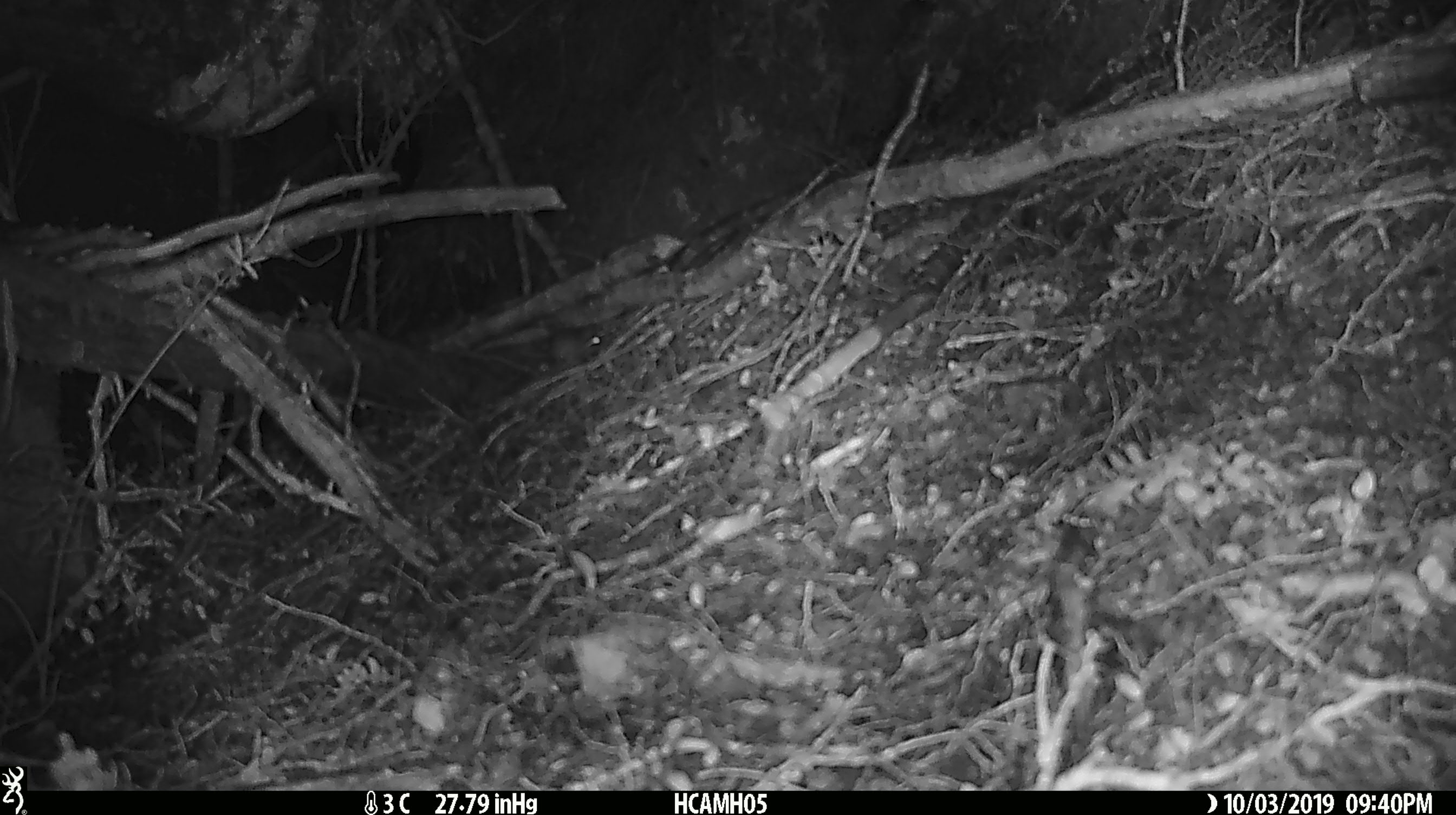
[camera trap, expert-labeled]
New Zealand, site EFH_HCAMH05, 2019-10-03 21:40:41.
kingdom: Animalia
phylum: Chordata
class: Mammalia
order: Rodentia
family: Muridae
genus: Mus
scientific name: Mus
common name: mouse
Mouse (Mus).